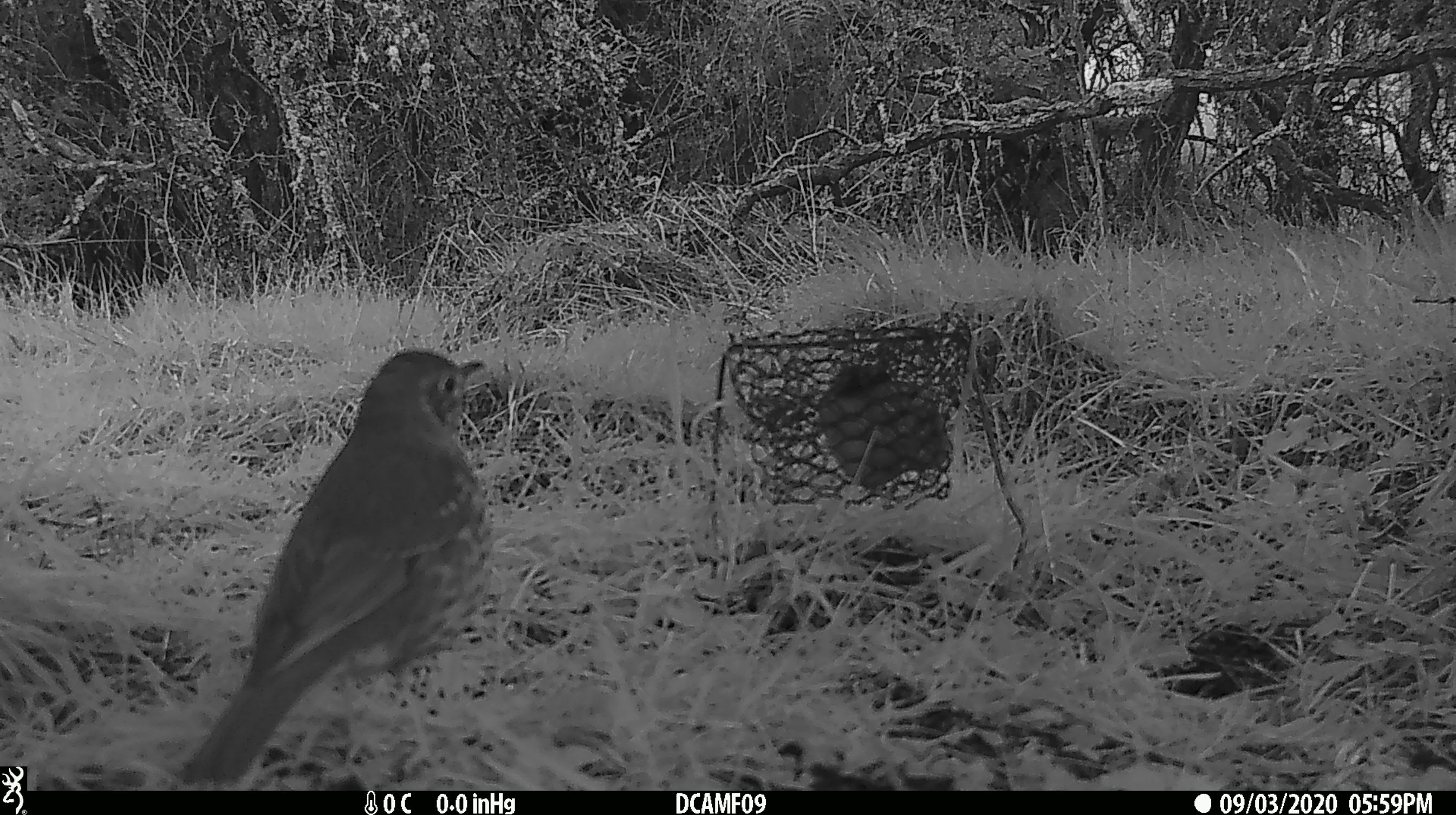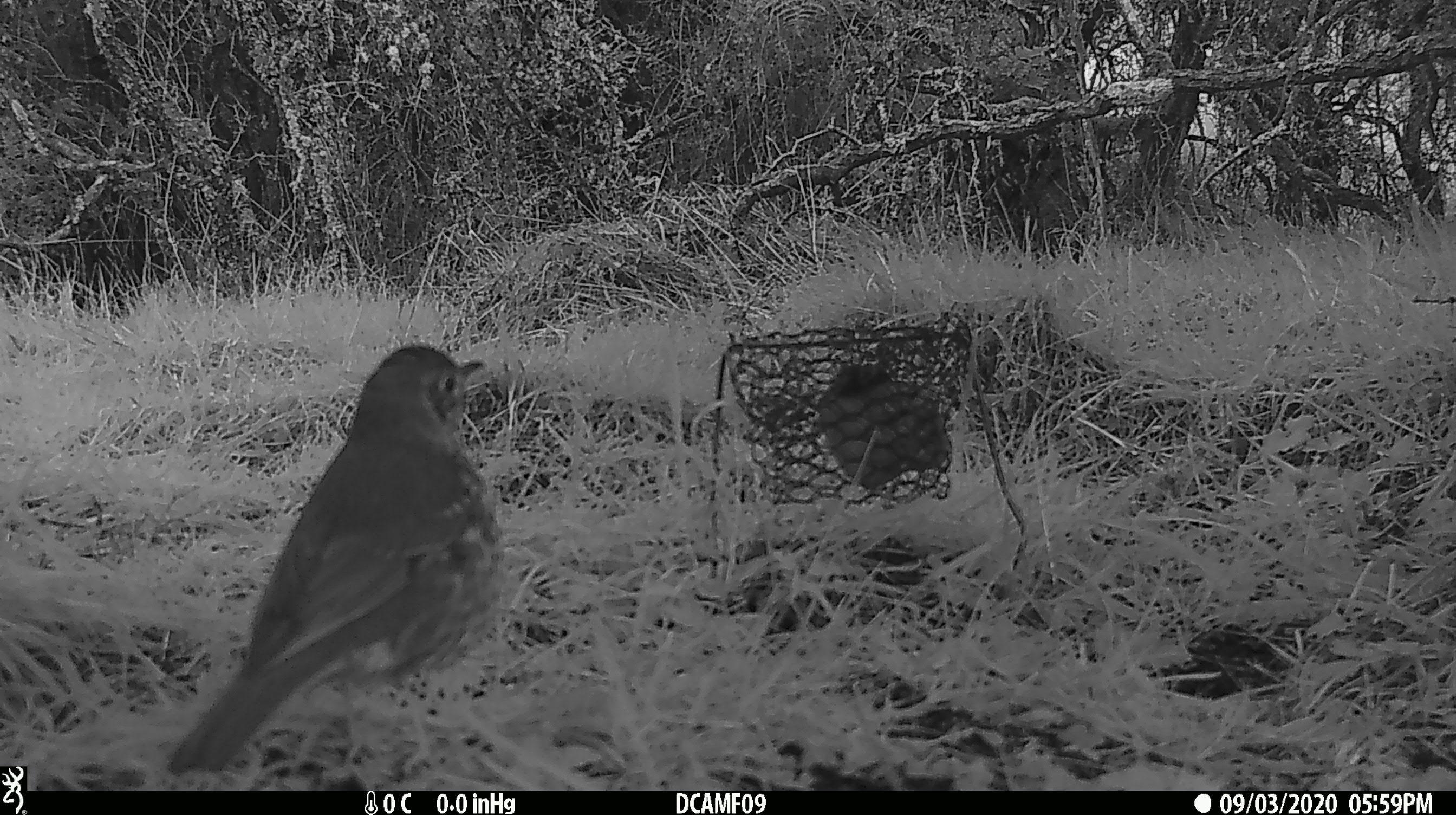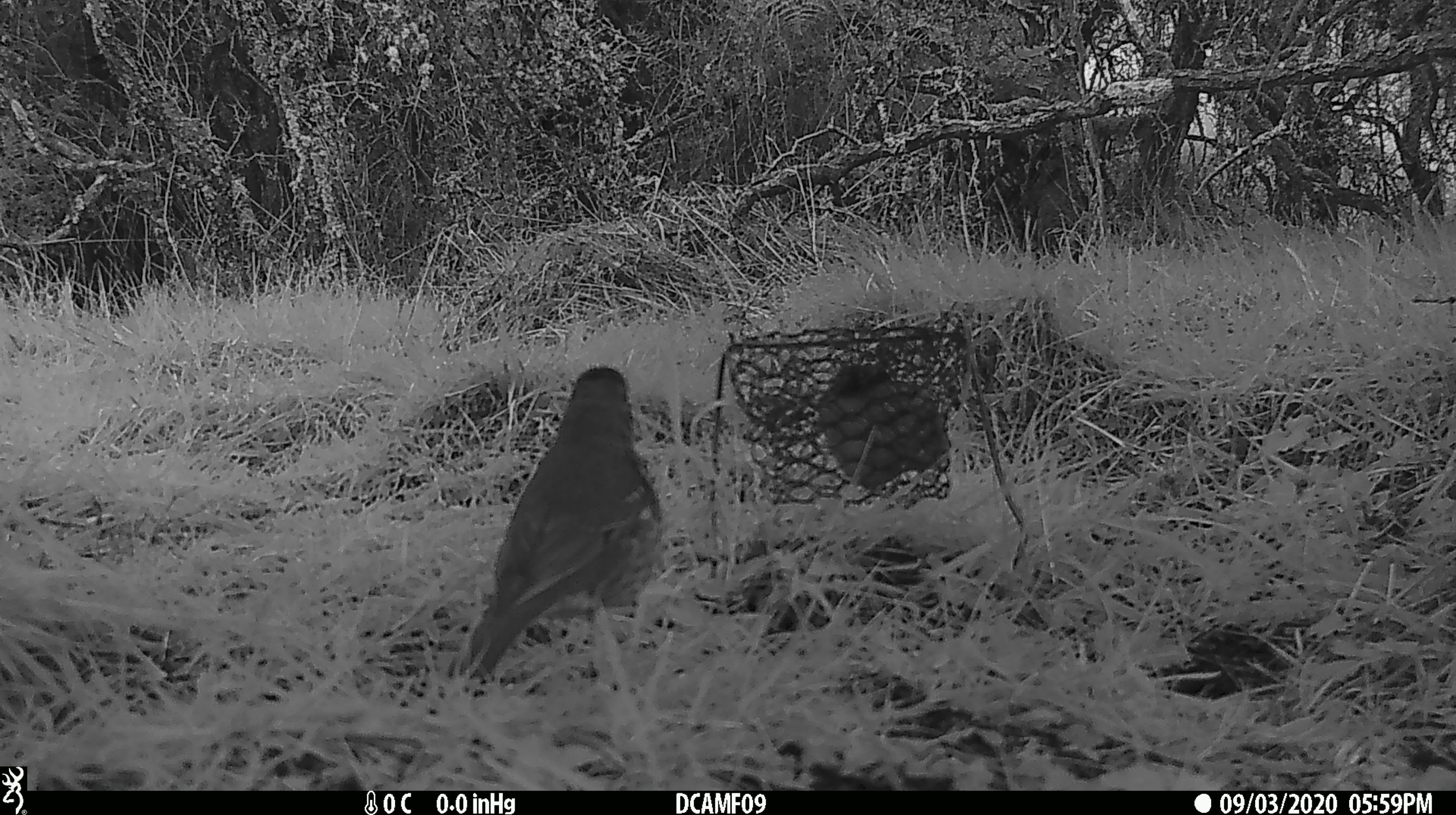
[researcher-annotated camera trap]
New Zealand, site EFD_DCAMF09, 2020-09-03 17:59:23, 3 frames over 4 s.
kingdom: Animalia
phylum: Chordata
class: Aves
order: Passeriformes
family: Turdidae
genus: Turdus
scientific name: Turdus philomelos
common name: song thrush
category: thrush